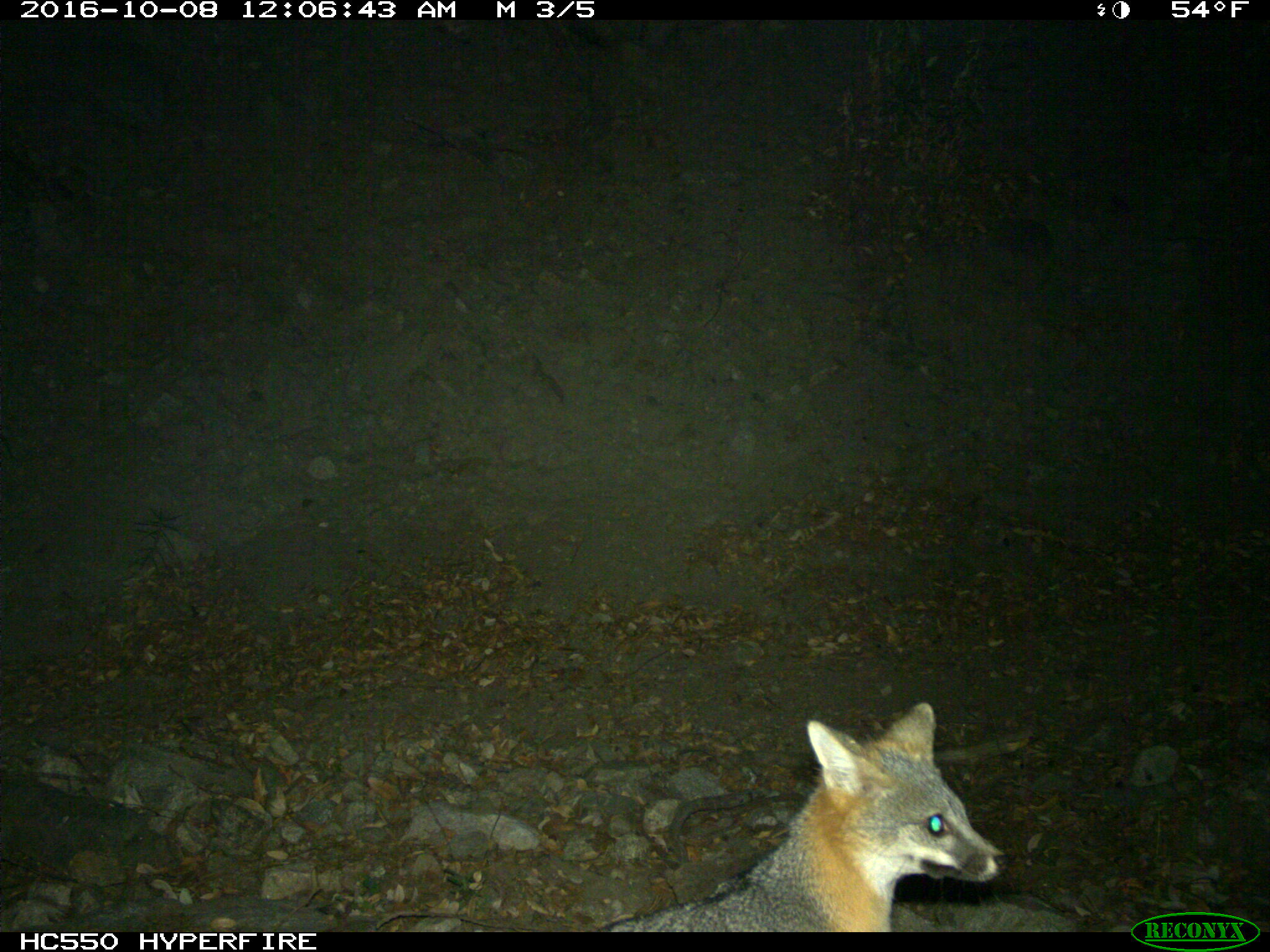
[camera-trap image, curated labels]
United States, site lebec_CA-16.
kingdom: Animalia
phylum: Chordata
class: Mammalia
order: Carnivora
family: Canidae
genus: Urocyon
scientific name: Urocyon cinereoargenteus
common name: gray fox